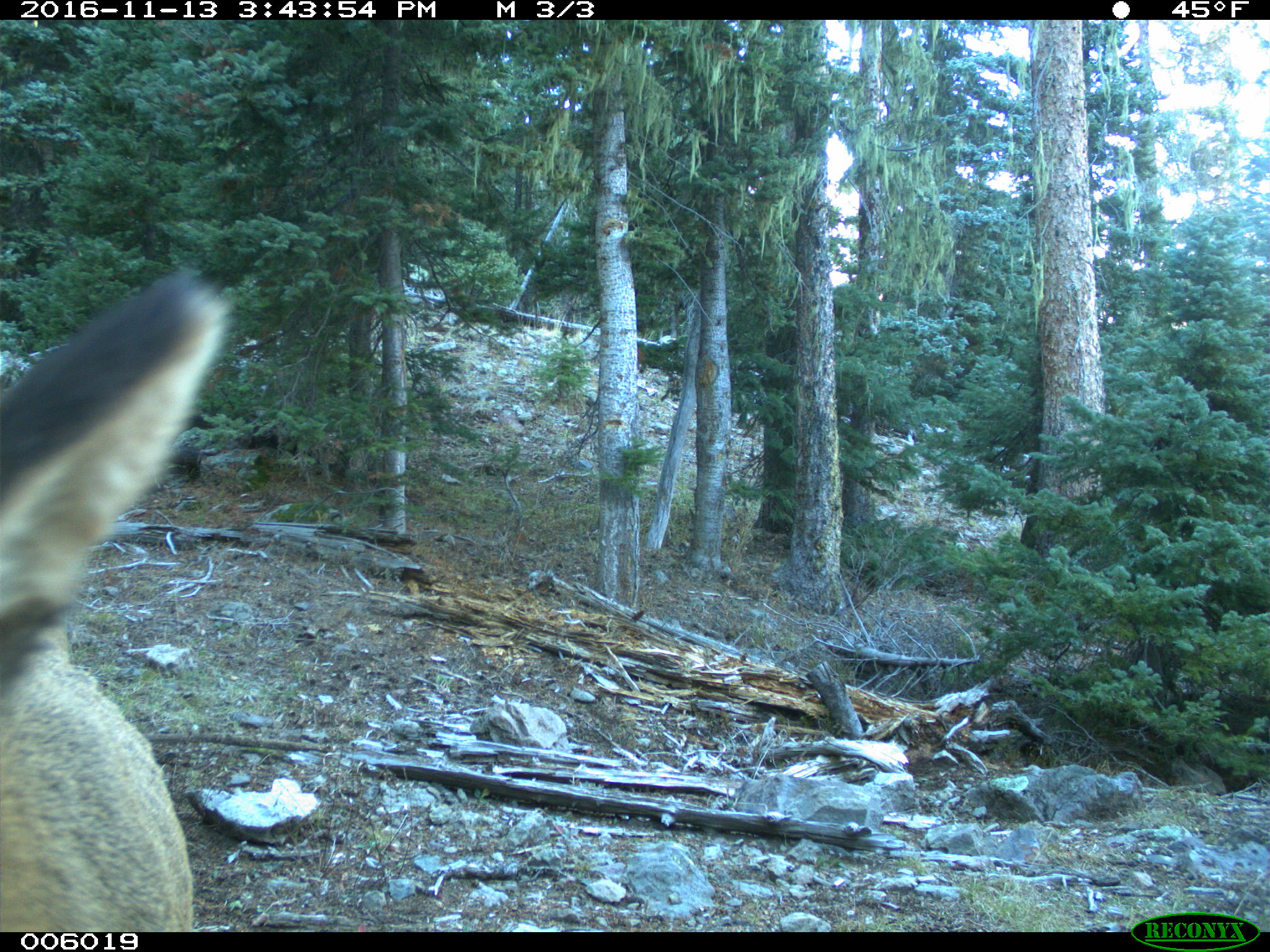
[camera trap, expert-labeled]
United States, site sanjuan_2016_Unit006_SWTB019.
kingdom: Animalia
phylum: Chordata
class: Mammalia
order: Artiodactyla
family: Cervidae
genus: Cervus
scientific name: Cervus elaphus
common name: red deer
Cervus elaphus (red deer).